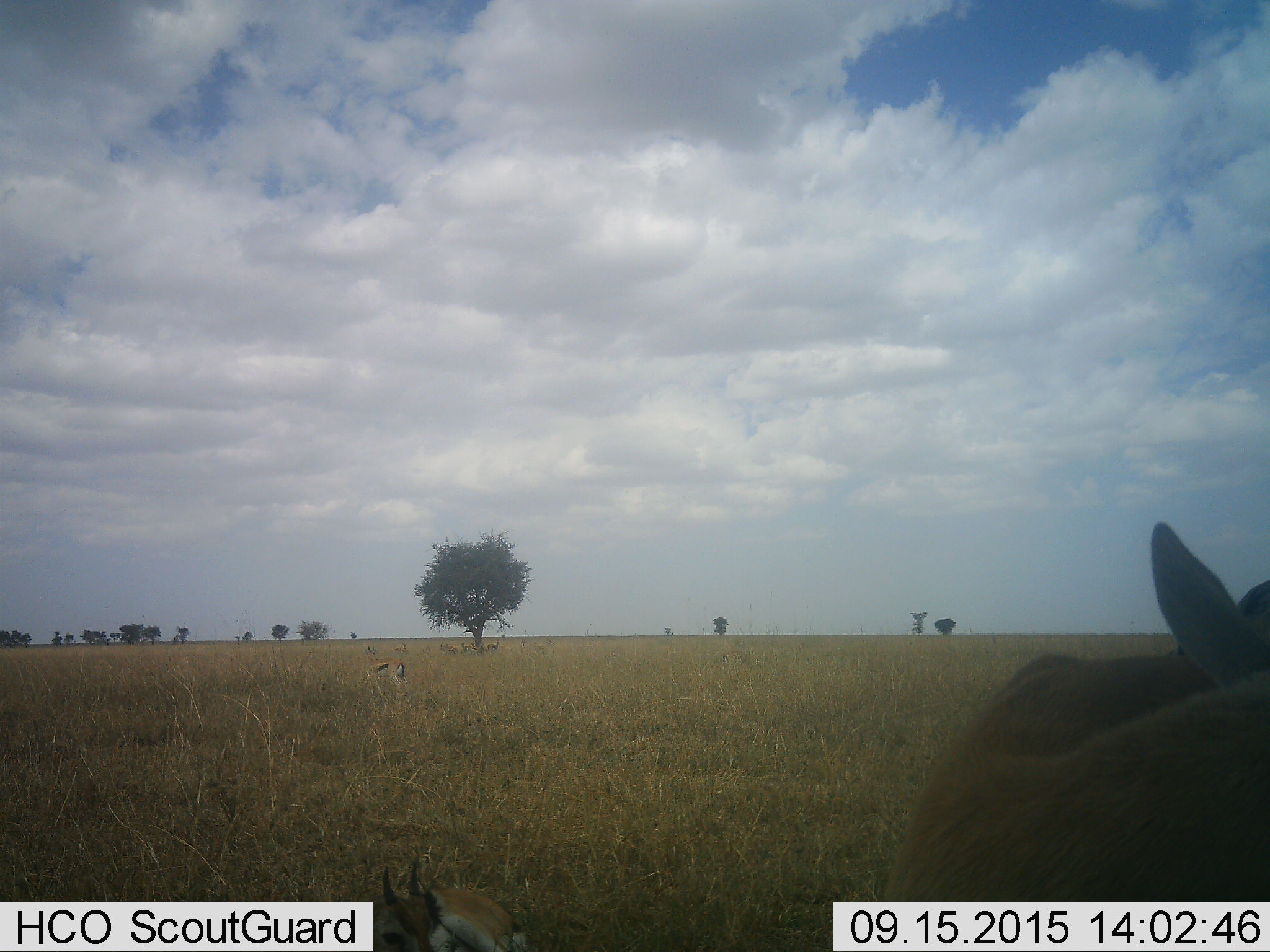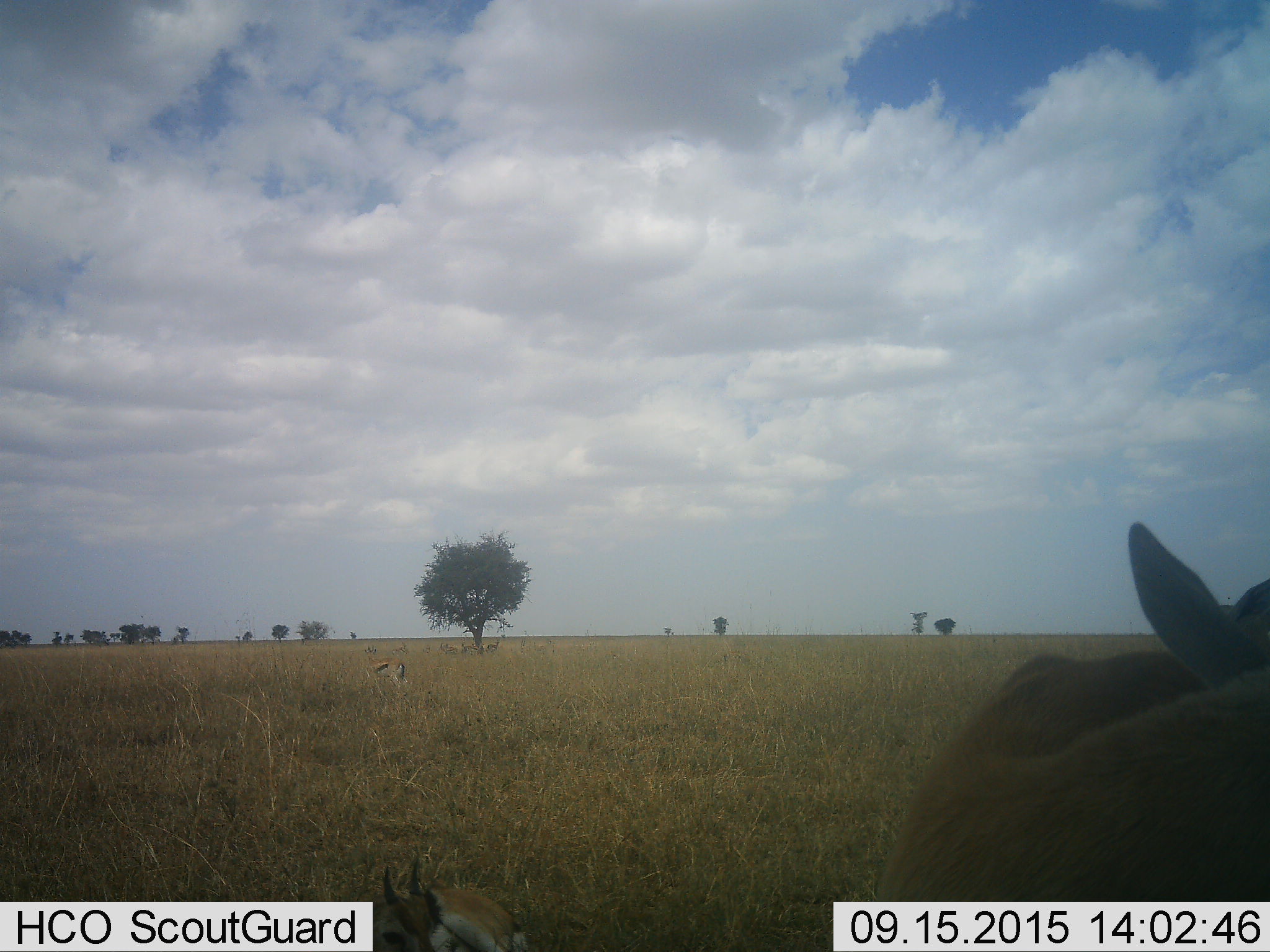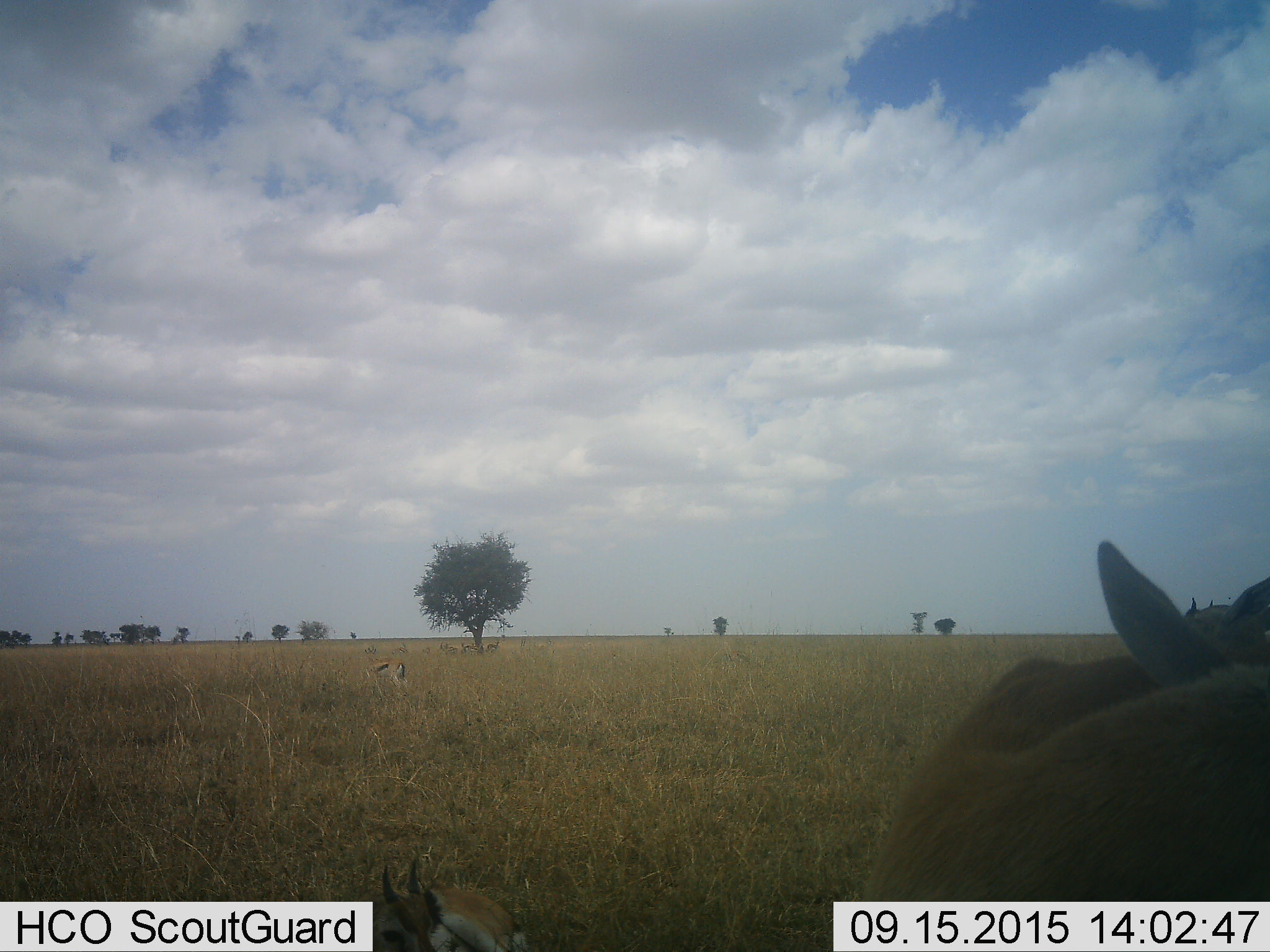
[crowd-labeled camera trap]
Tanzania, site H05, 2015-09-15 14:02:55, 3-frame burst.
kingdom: Animalia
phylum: Chordata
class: Mammalia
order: Artiodactyla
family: Bovidae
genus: Eudorcas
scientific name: Eudorcas thomsonii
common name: thomson's gazelle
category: gazellethomsons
Gazellethomsons (thomson's gazelle) (Eudorcas thomsonii), count 10. Behavior (volunteer vote fractions): standing 78%, resting 44%, moving 0%, interacting 0%. Young present (vote fraction): 11%. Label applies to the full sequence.